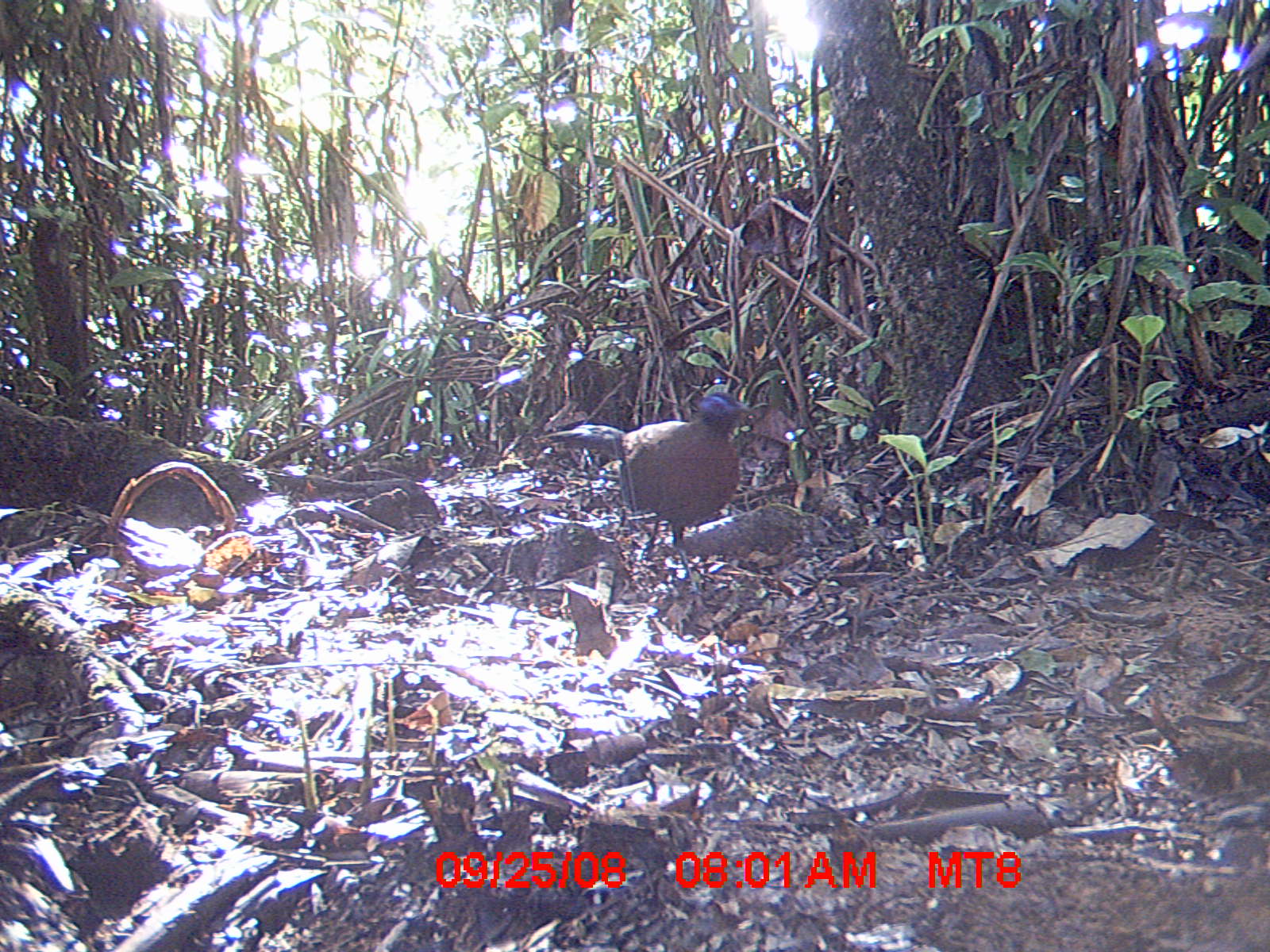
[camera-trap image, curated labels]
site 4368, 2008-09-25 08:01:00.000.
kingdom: Animalia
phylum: Chordata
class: Aves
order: Cuculiformes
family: Cuculidae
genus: Coua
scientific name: Coua serriana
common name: red-breasted coua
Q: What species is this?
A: Coua serriana (red-breasted coua).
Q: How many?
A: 1.